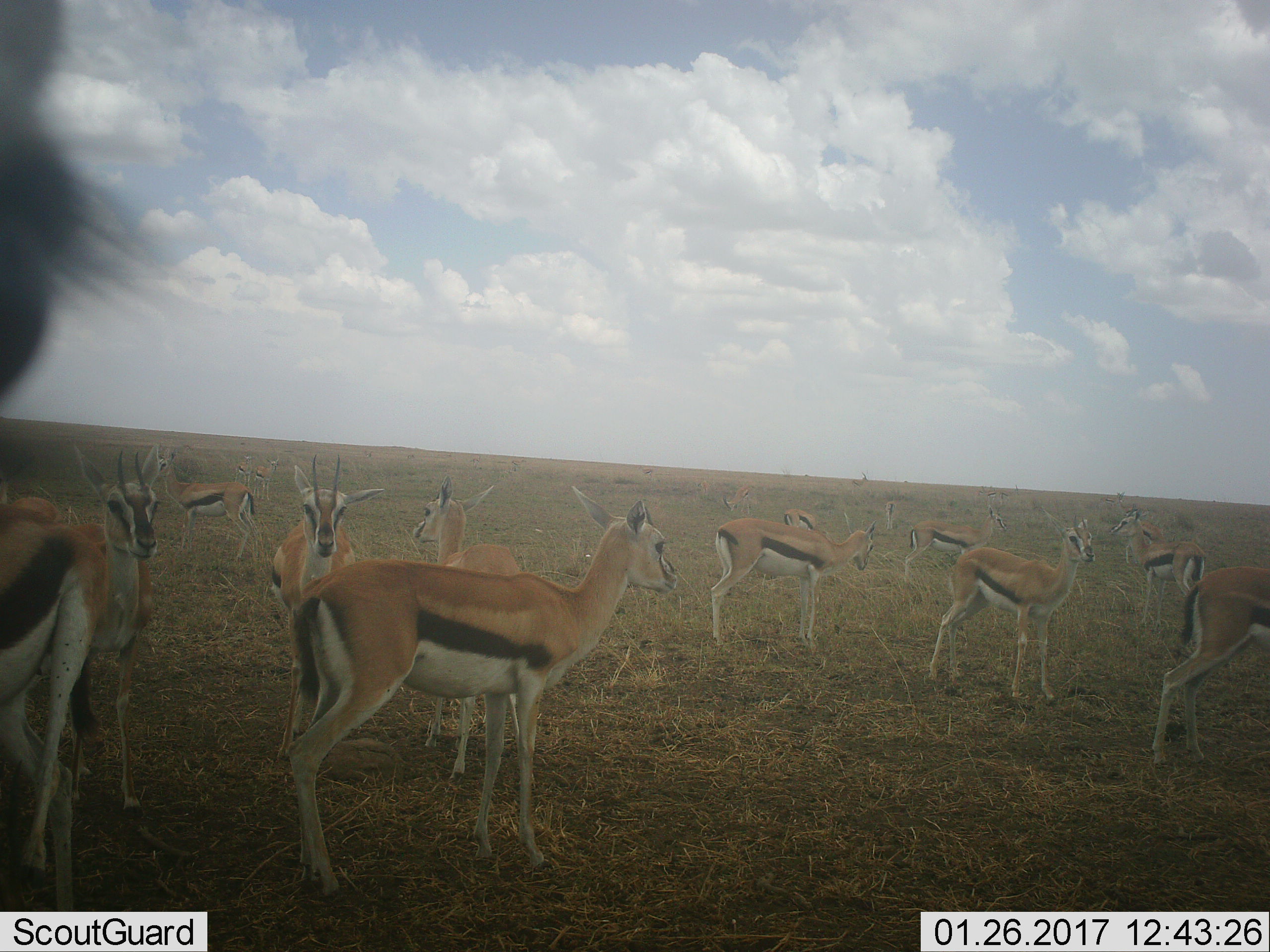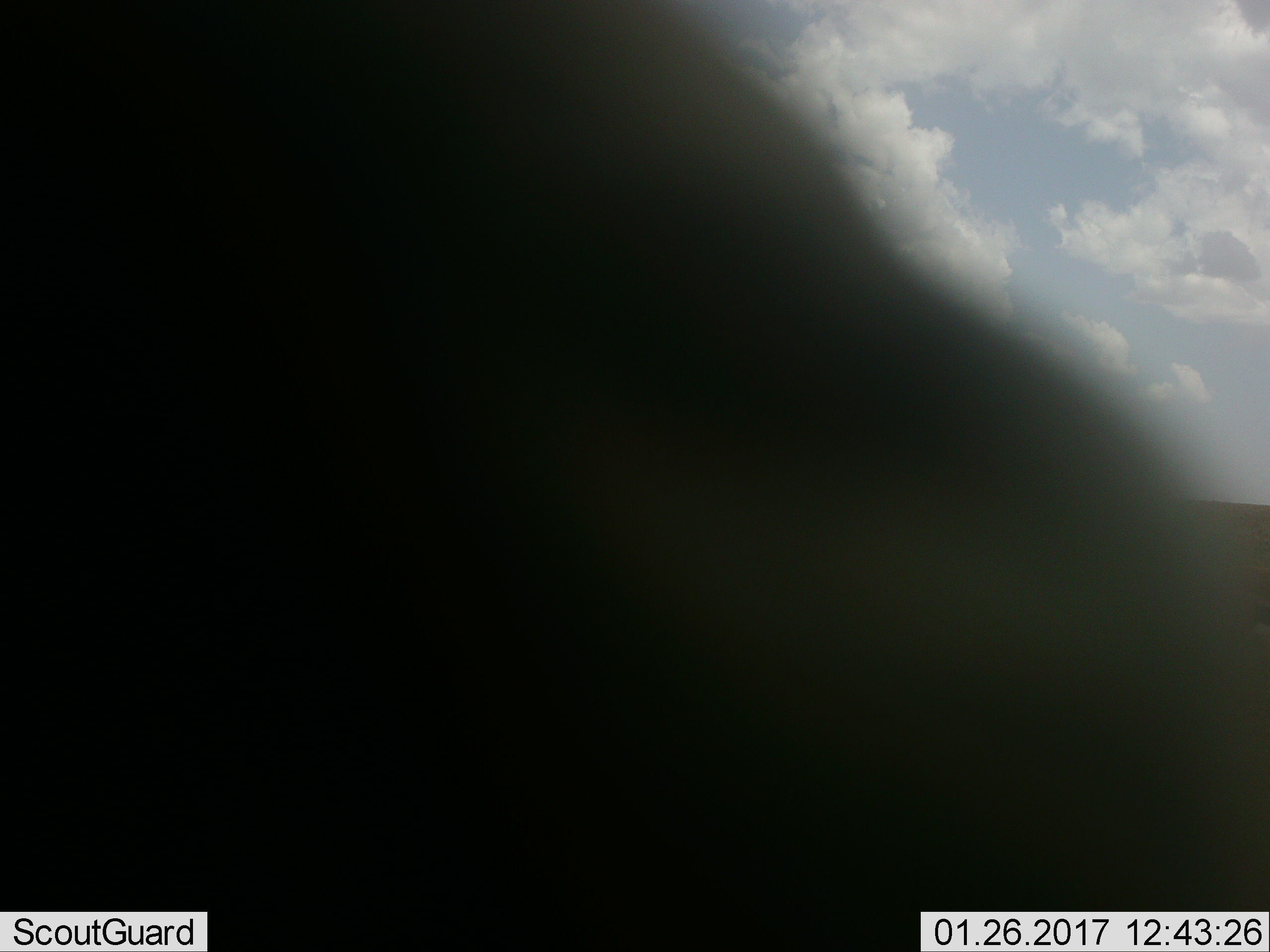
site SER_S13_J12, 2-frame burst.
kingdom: Animalia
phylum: Chordata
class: Mammalia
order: Artiodactyla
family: Bovidae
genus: Eudorcas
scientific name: Eudorcas thomsonii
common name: thomson's gazelle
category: gazellethomsons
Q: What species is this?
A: Gazellethomsons (thomson's gazelle) (Eudorcas thomsonii).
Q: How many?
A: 11-50.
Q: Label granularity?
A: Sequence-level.